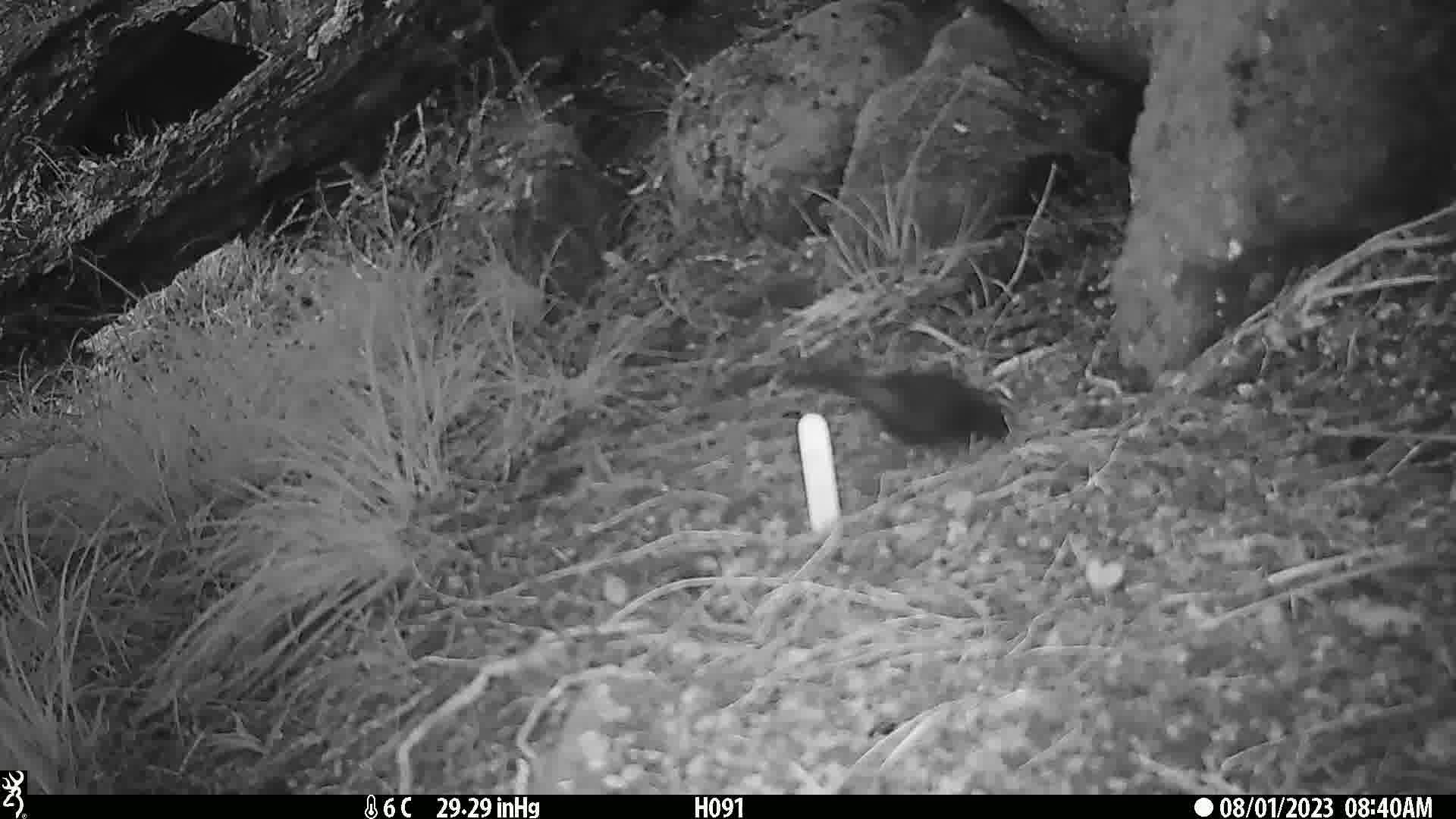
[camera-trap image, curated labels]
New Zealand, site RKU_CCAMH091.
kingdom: Animalia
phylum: Chordata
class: Aves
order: Passeriformes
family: Turdidae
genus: Turdus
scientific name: Turdus merula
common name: eurasian blackbird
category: blackbird